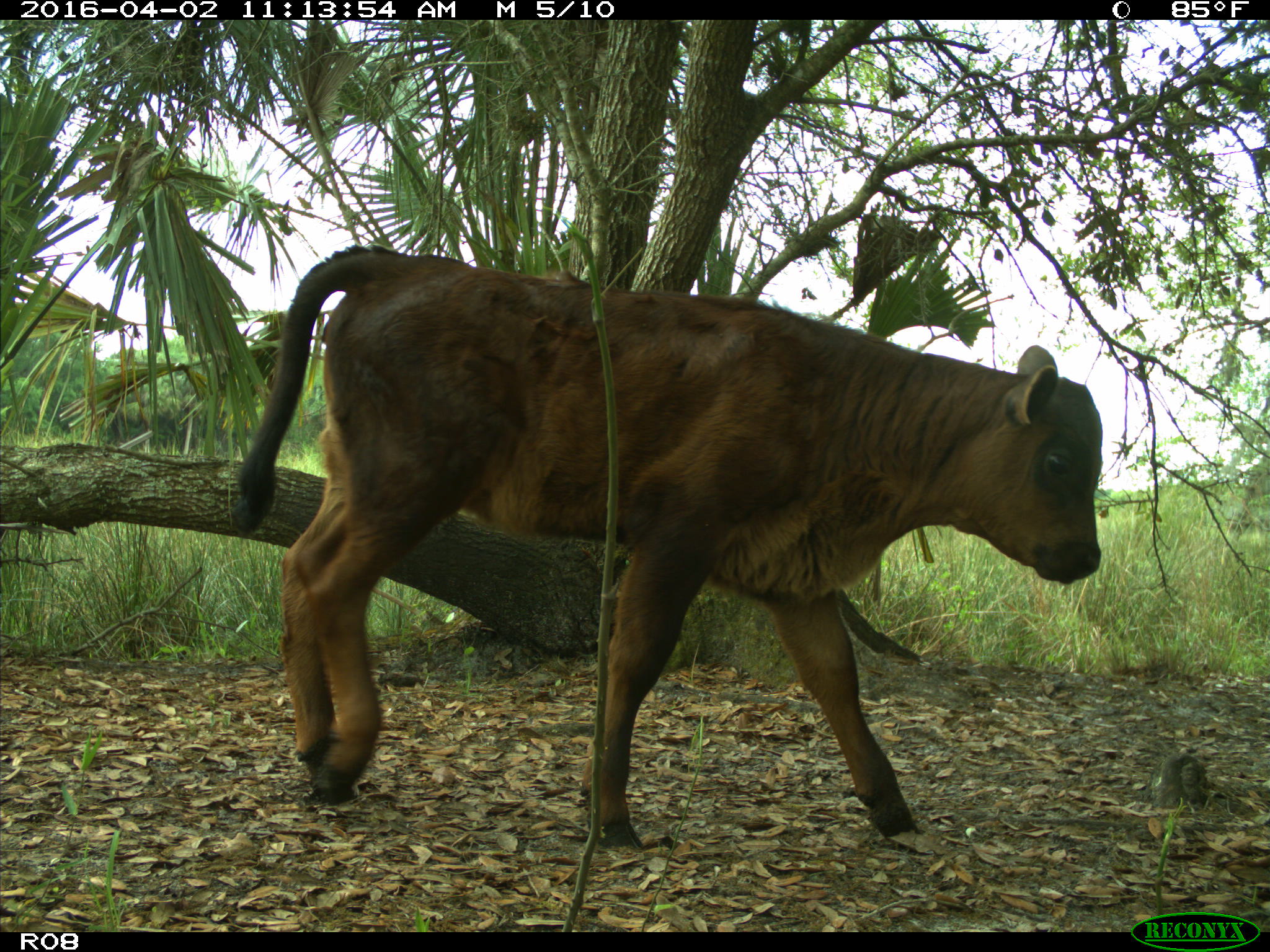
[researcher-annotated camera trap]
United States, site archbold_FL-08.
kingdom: Animalia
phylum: Chordata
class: Mammalia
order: Artiodactyla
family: Bovidae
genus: Bos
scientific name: Bos taurus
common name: domestic cow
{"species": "Bos taurus (domestic cow)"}